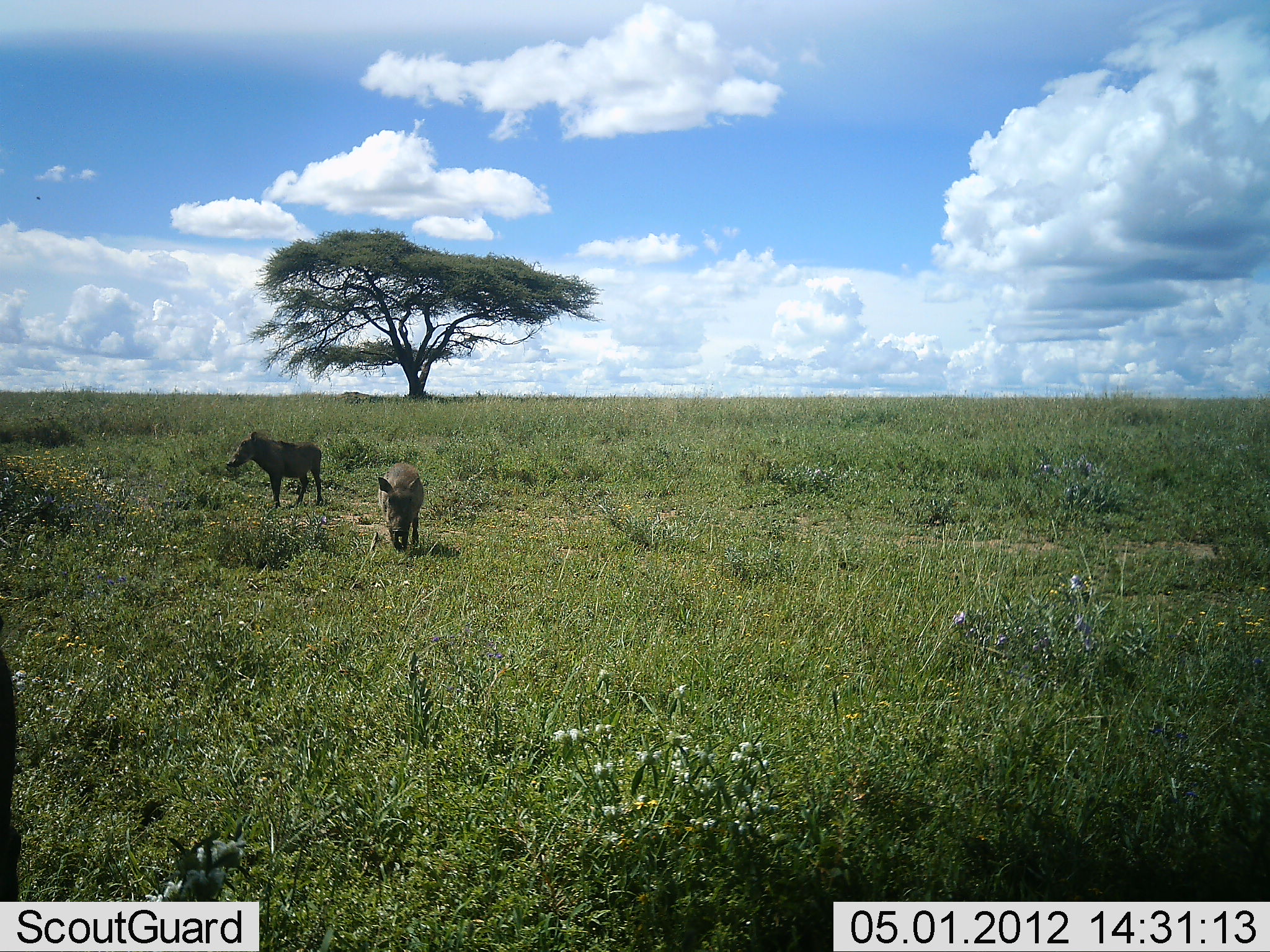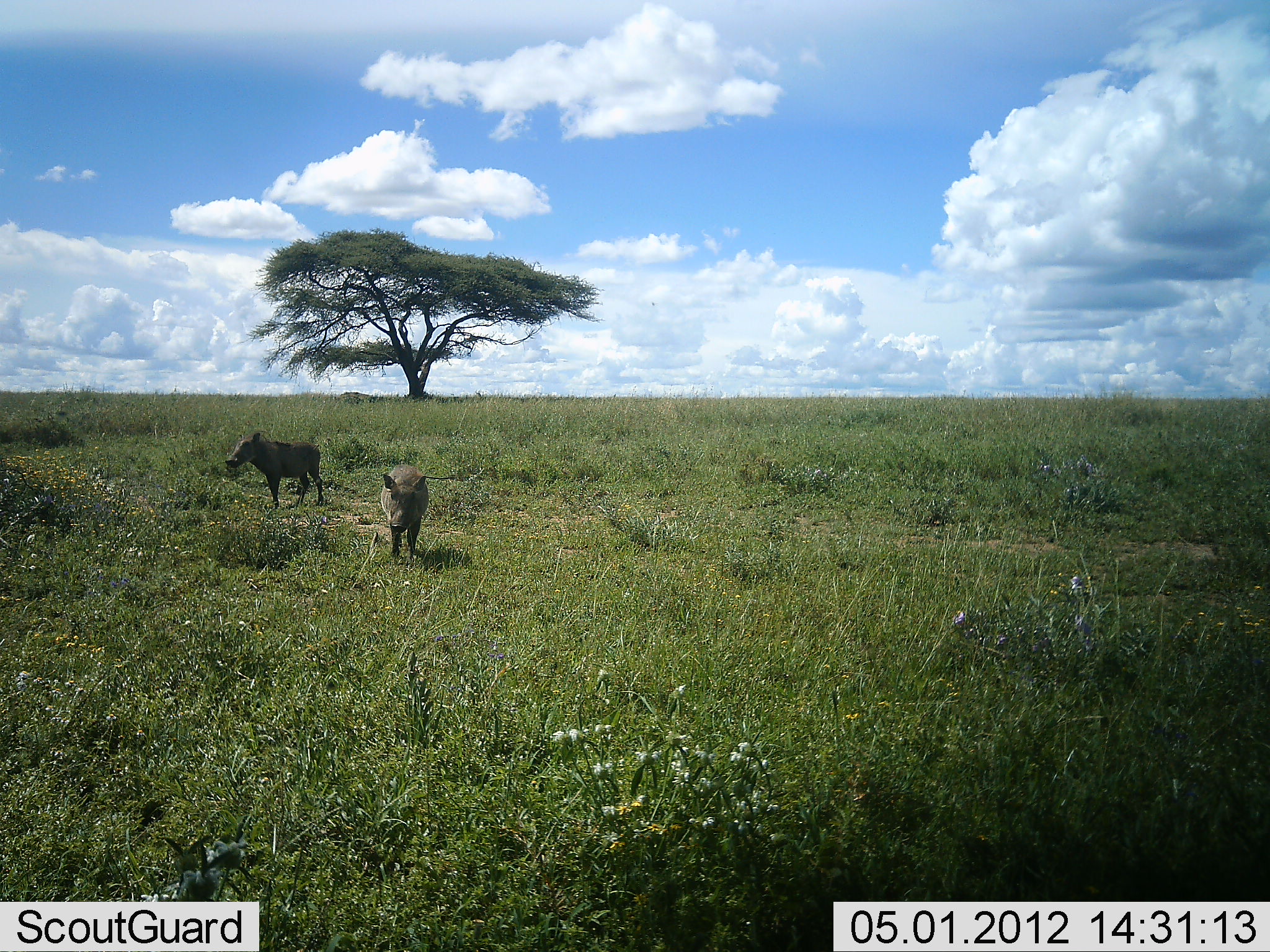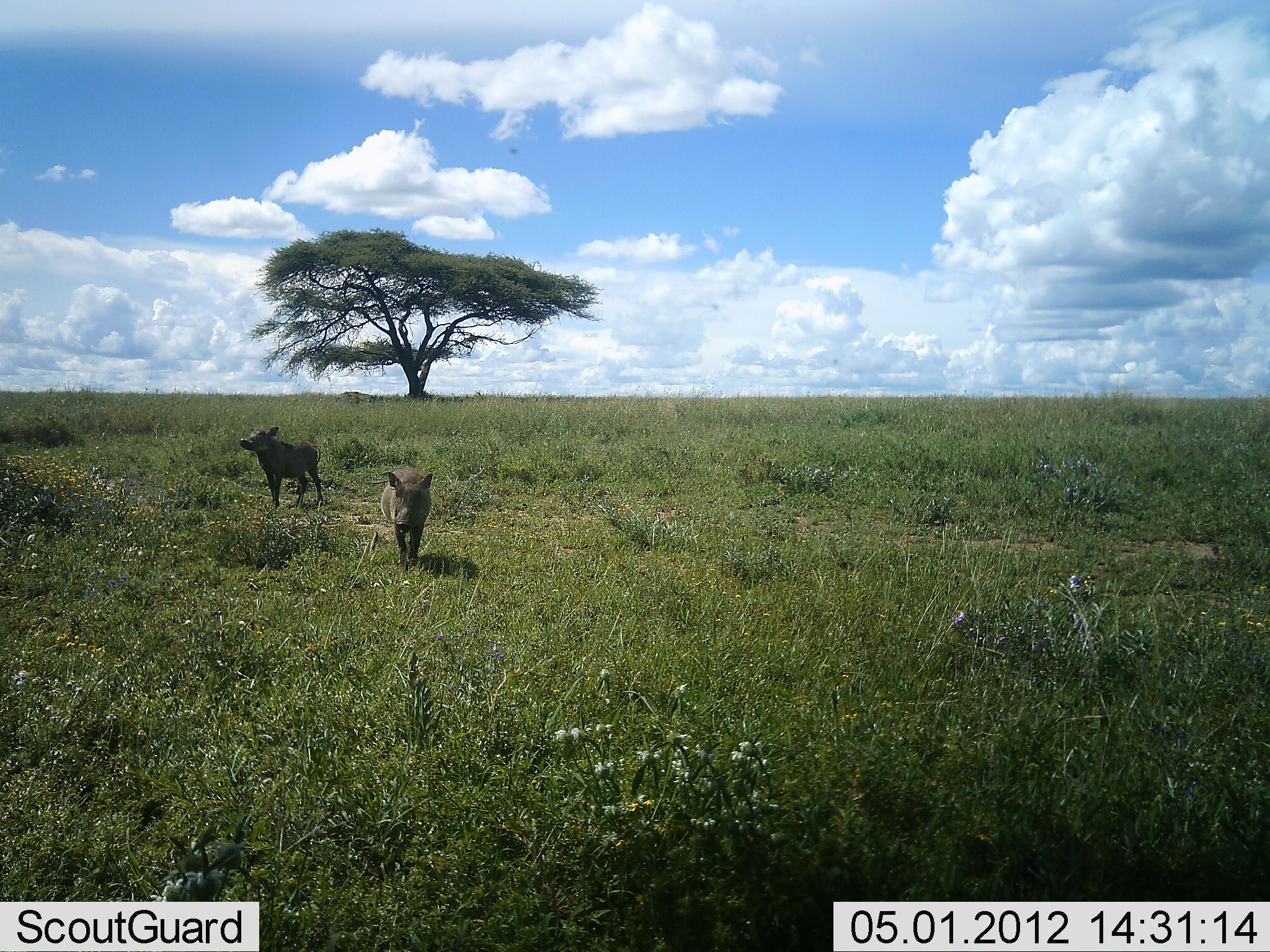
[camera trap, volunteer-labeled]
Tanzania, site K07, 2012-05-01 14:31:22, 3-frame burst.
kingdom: Animalia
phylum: Chordata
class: Mammalia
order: Artiodactyla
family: Suidae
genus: Phacochoerus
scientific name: Phacochoerus africanus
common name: warthog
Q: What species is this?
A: Warthog (Phacochoerus africanus).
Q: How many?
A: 2.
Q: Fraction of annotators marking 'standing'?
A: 78%.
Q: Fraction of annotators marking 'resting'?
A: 0%.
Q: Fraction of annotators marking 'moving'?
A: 61%.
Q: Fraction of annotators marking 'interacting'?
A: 0%.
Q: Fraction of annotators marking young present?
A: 11%.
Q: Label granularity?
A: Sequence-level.